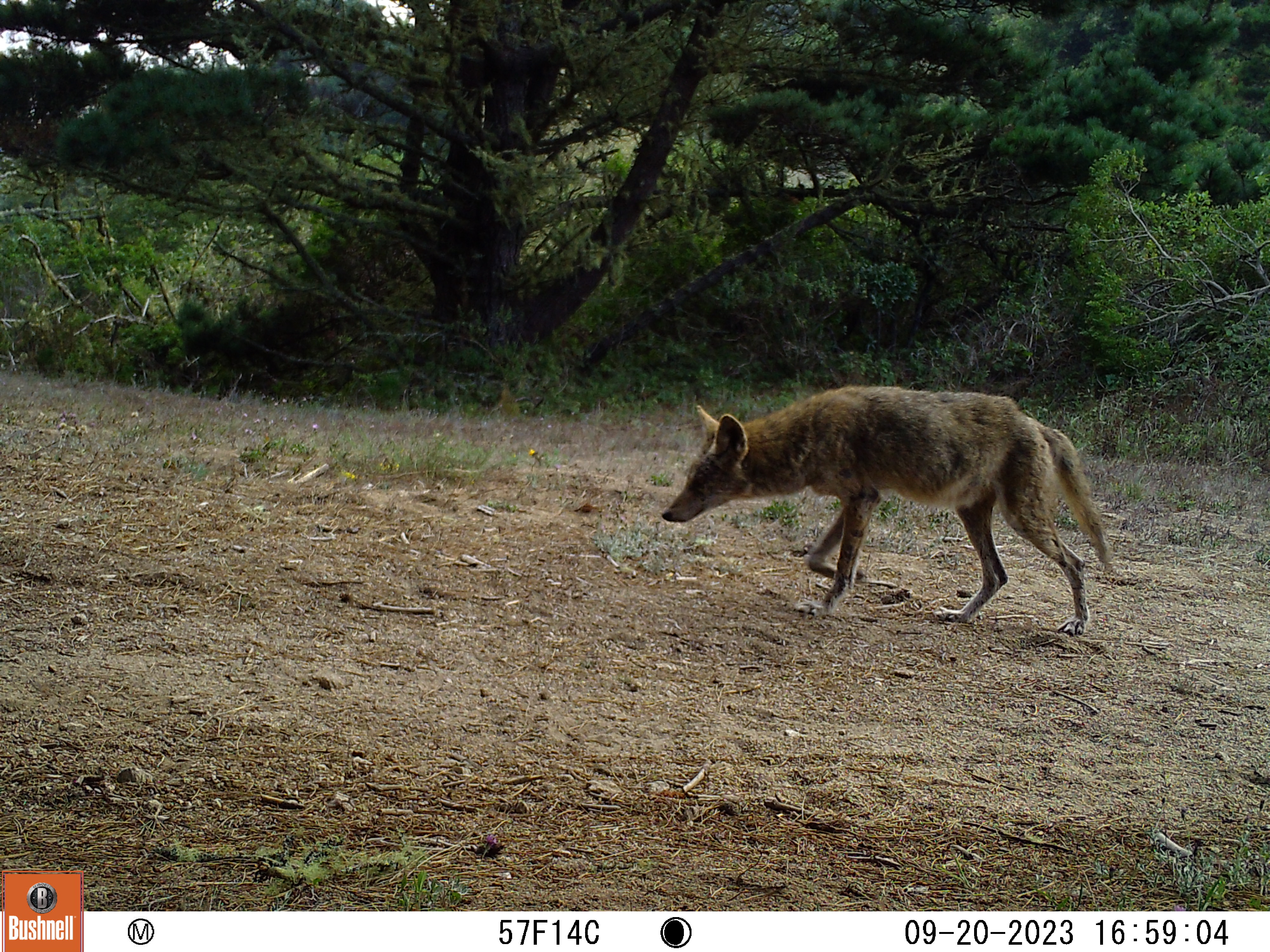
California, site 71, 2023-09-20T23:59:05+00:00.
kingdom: Animalia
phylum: Chordata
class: Mammalia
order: Carnivora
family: Canidae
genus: Canis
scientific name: Canis latrans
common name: coyote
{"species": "coyote (Canis latrans)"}